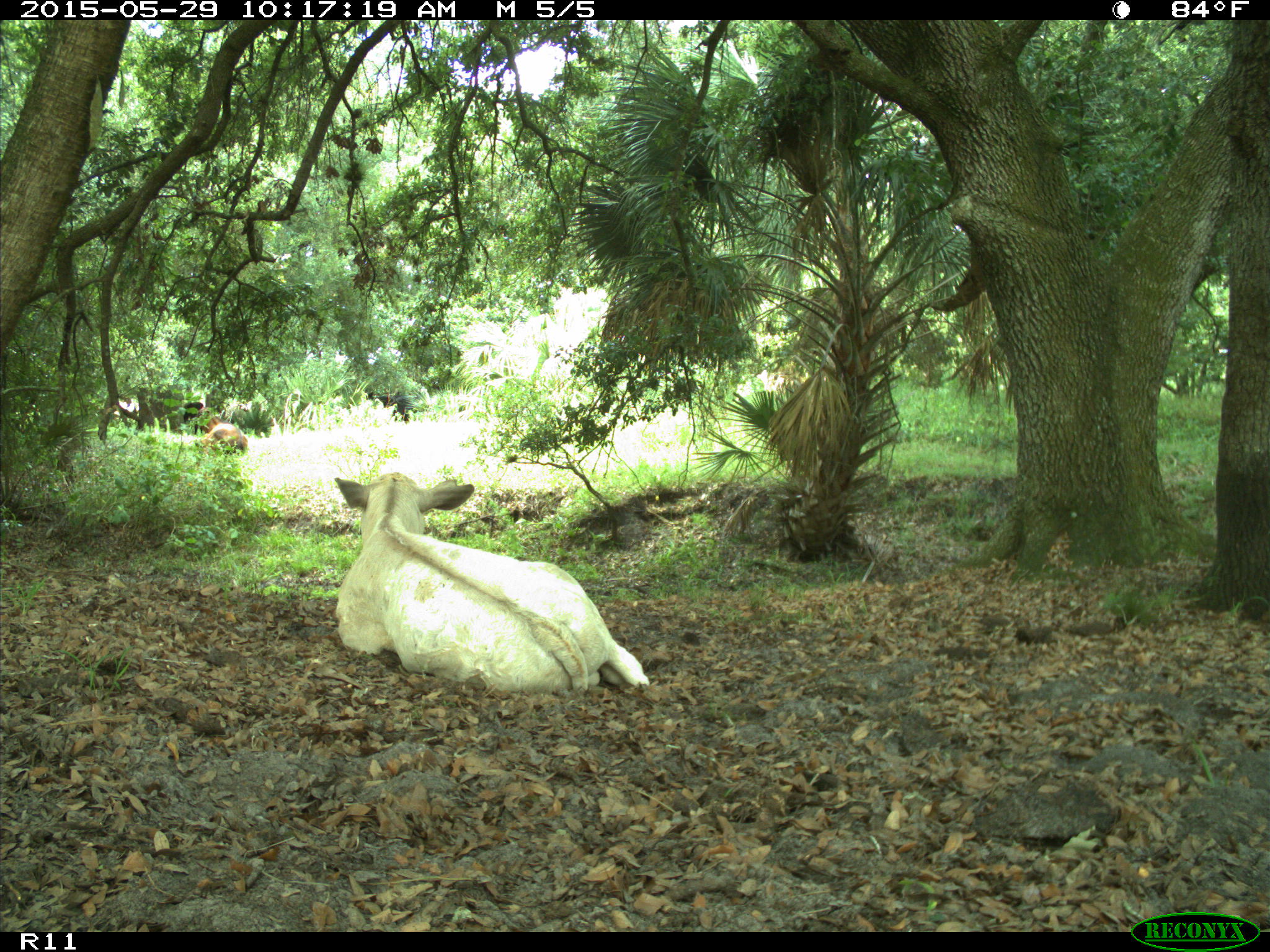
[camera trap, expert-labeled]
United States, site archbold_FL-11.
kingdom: Animalia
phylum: Chordata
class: Mammalia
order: Artiodactyla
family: Bovidae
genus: Bos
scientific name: Bos taurus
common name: domestic cow